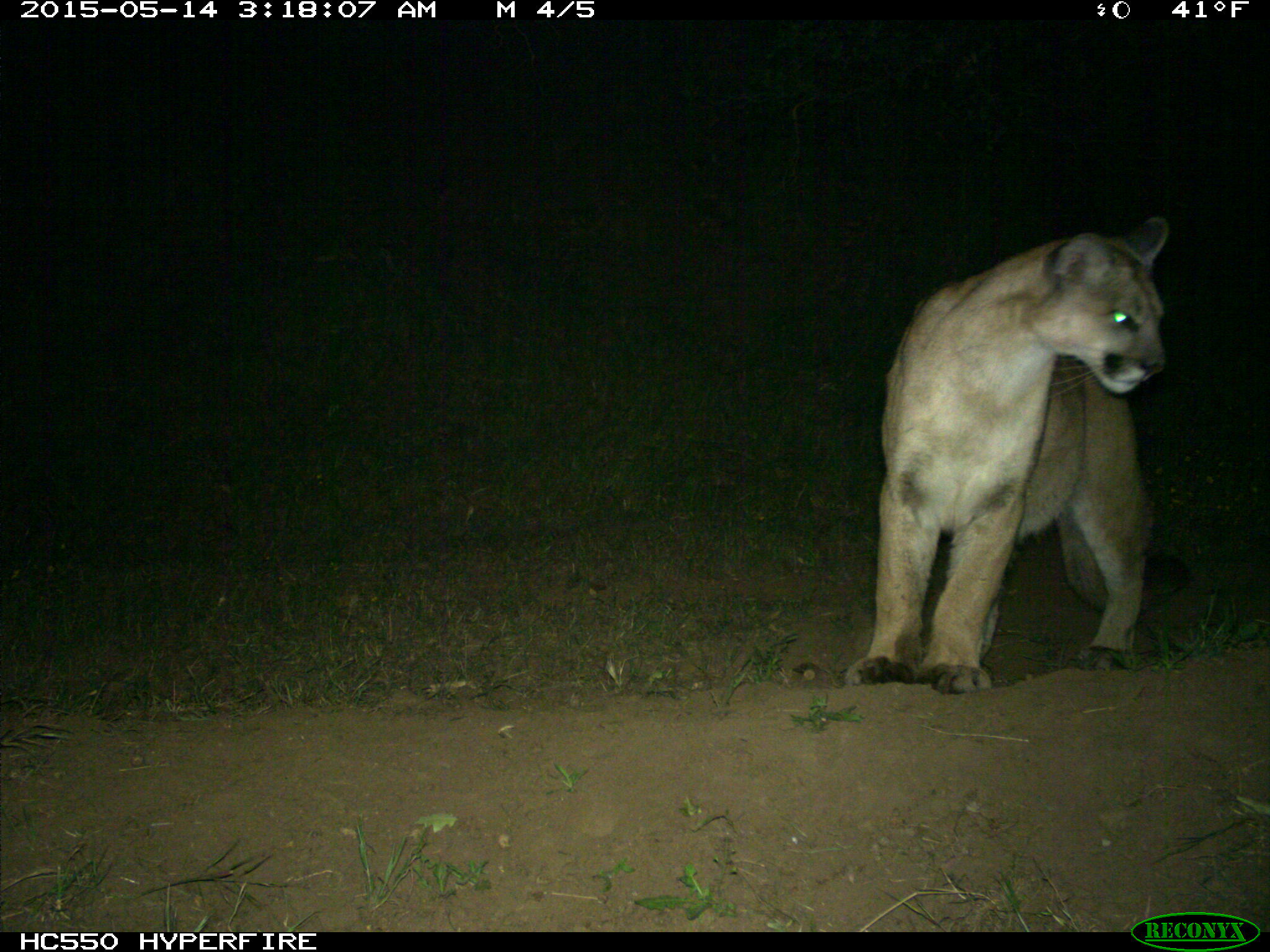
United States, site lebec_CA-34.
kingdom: Animalia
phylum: Chordata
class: Mammalia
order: Carnivora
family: Felidae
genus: Puma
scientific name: Puma concolor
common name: mountain lion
Puma concolor (mountain lion).